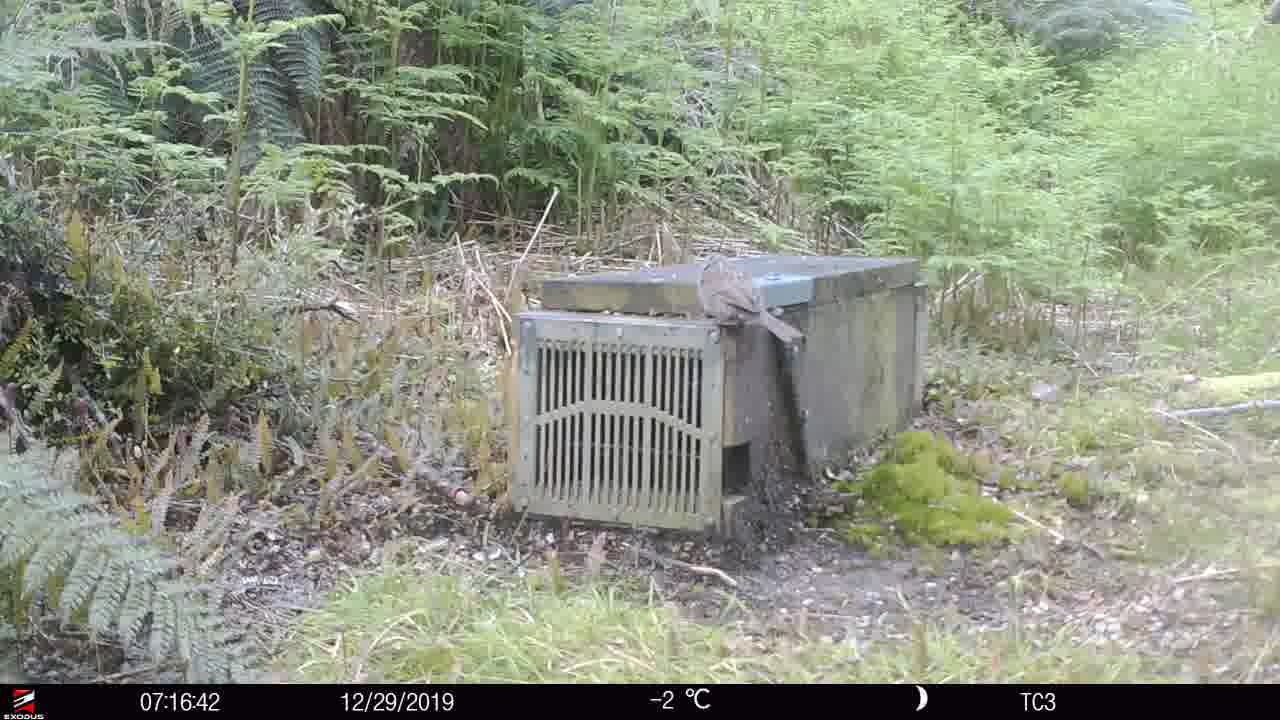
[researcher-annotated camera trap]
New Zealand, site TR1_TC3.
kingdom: Animalia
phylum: Chordata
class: Aves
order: Passeriformes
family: Prunellidae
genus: Prunella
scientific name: Prunella modularis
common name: dunnock